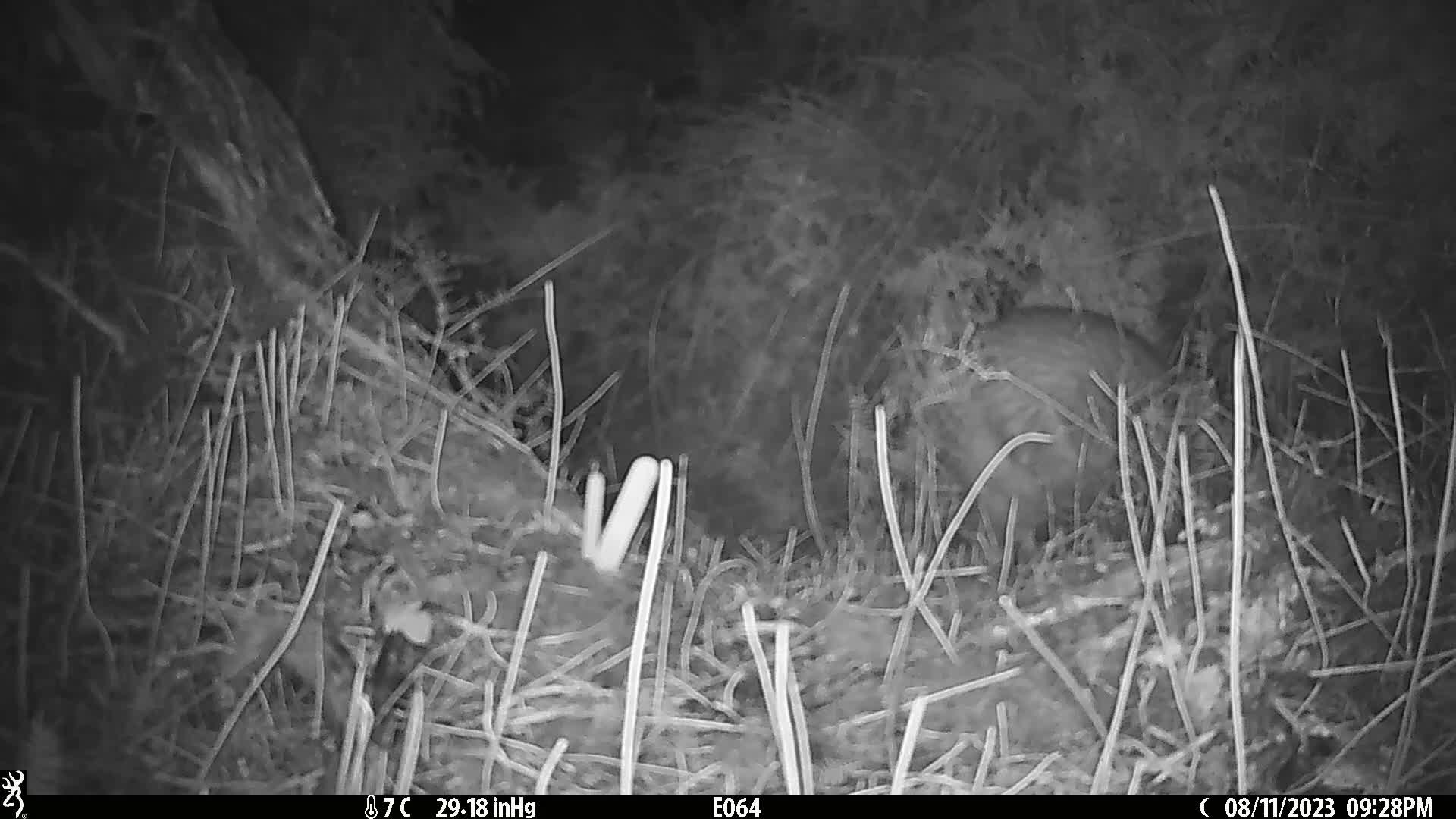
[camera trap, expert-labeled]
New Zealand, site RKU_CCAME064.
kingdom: Animalia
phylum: Chordata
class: Aves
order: Apterygiformes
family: Apterygidae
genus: Apteryx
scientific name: Apteryx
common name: kiwi